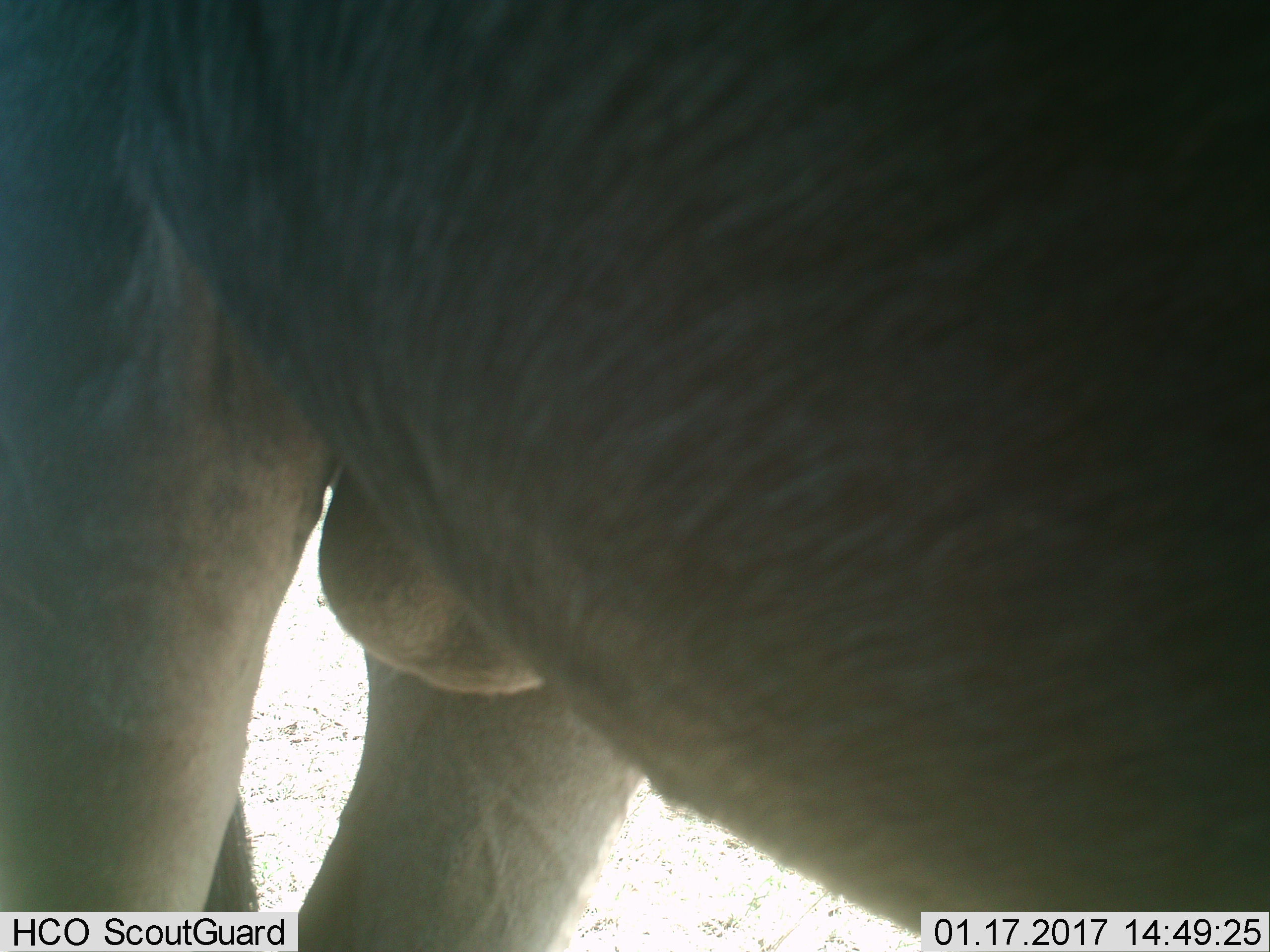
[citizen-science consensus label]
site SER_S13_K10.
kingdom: Animalia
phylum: Chordata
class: Mammalia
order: Artiodactyla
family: Bovidae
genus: Connochaetes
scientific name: Connochaetes taurinus taurinus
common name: blue wildebeest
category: wildebeestblue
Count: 1.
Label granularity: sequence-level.